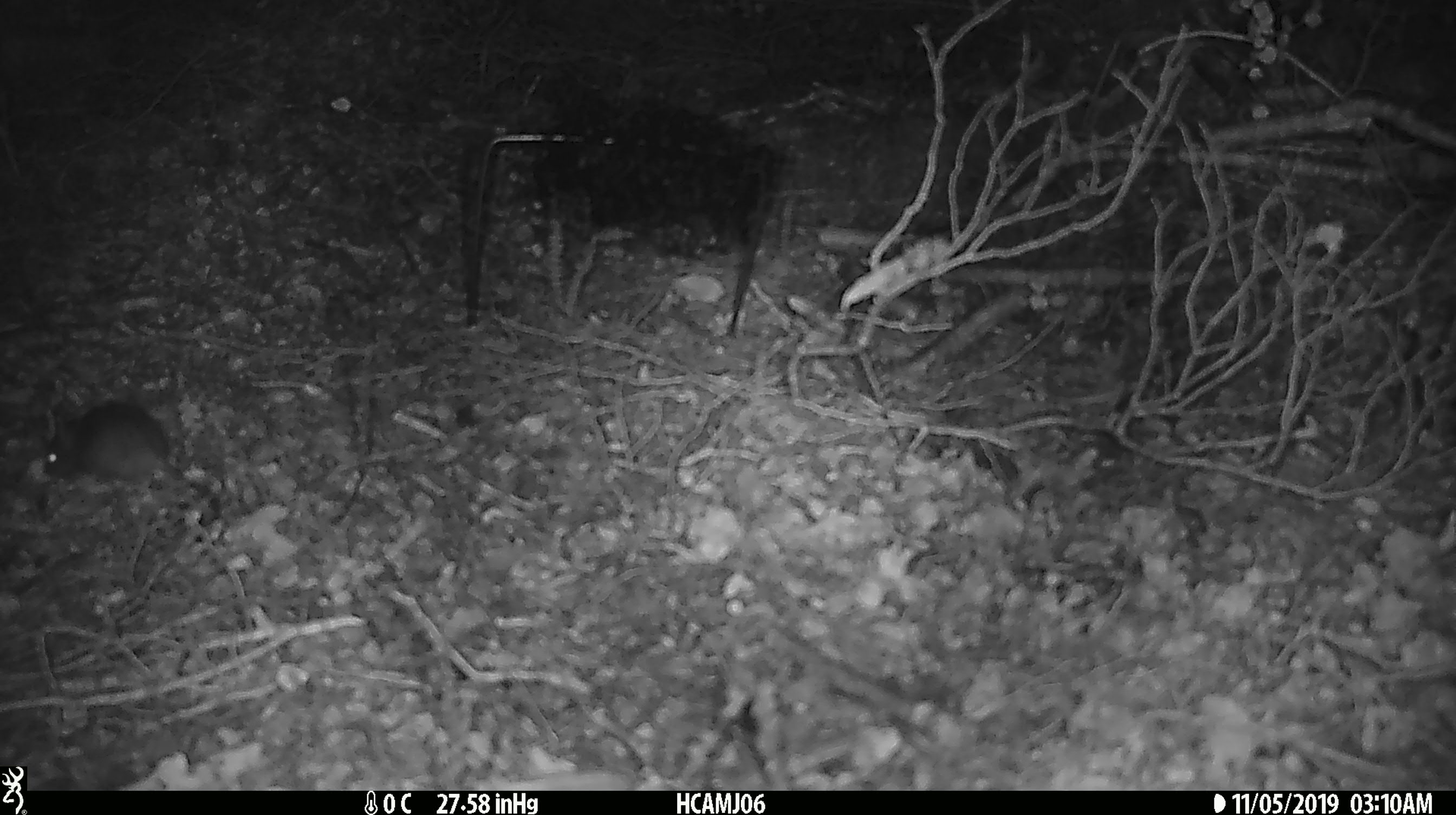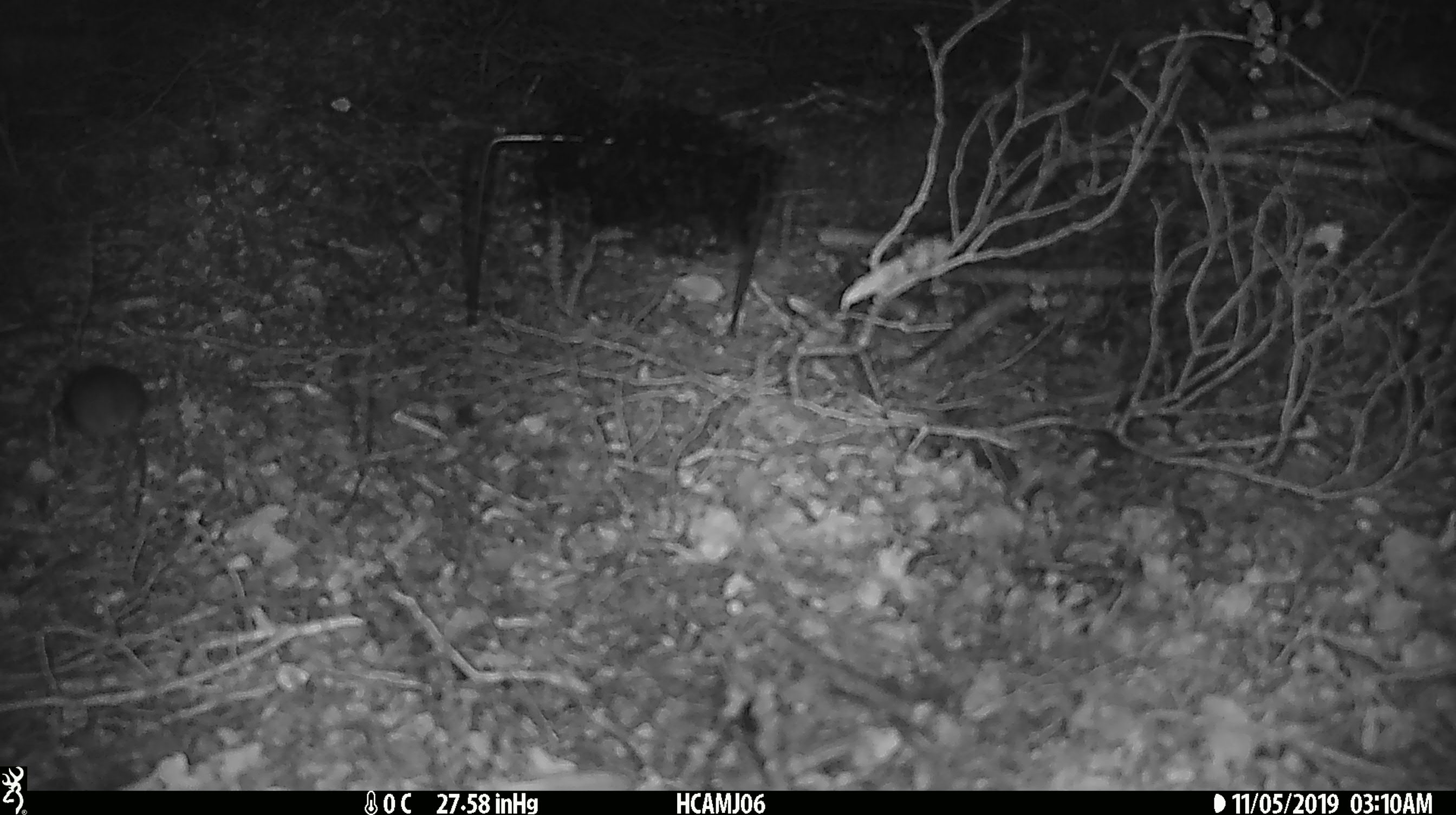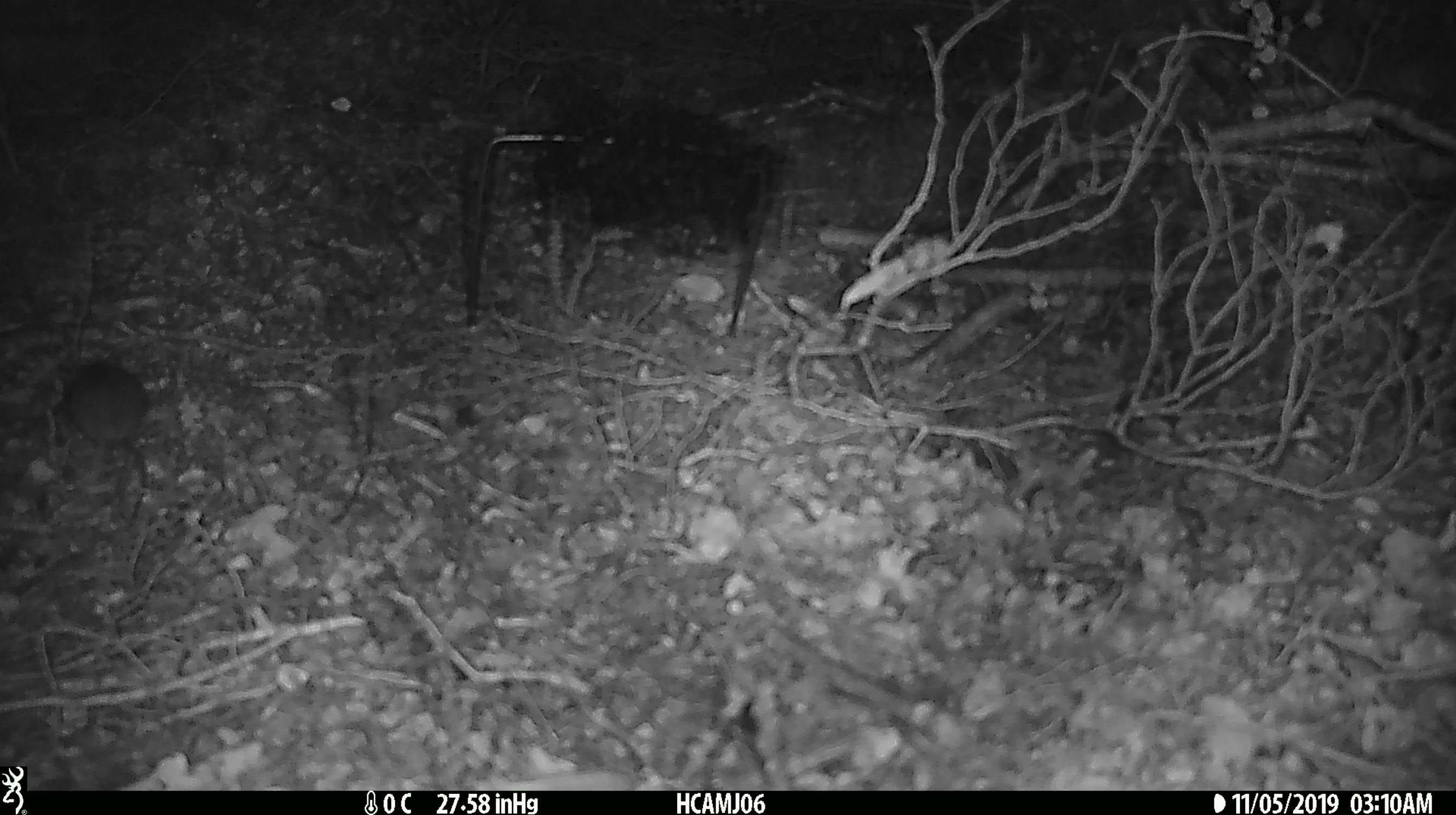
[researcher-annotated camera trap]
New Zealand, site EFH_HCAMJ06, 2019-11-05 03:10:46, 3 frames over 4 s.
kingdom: Animalia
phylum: Chordata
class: Mammalia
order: Rodentia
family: Muridae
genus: Mus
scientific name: Mus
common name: mouse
Mouse (Mus).